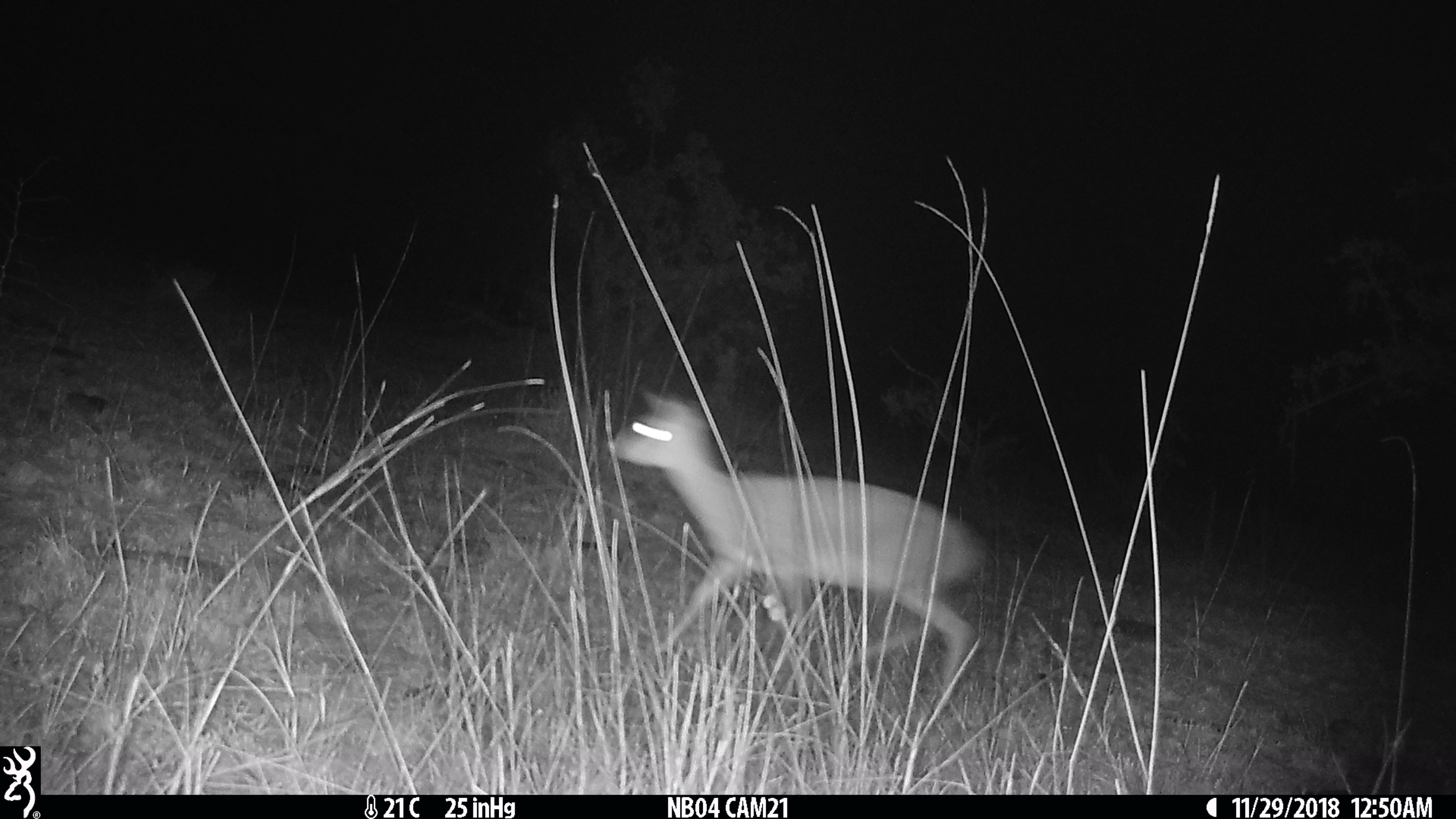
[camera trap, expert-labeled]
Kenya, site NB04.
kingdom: Animalia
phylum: Chordata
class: Mammalia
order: Artiodactyla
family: Bovidae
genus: Madoqua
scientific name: Madoqua kirkii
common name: kirk's dik-dik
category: dikdik